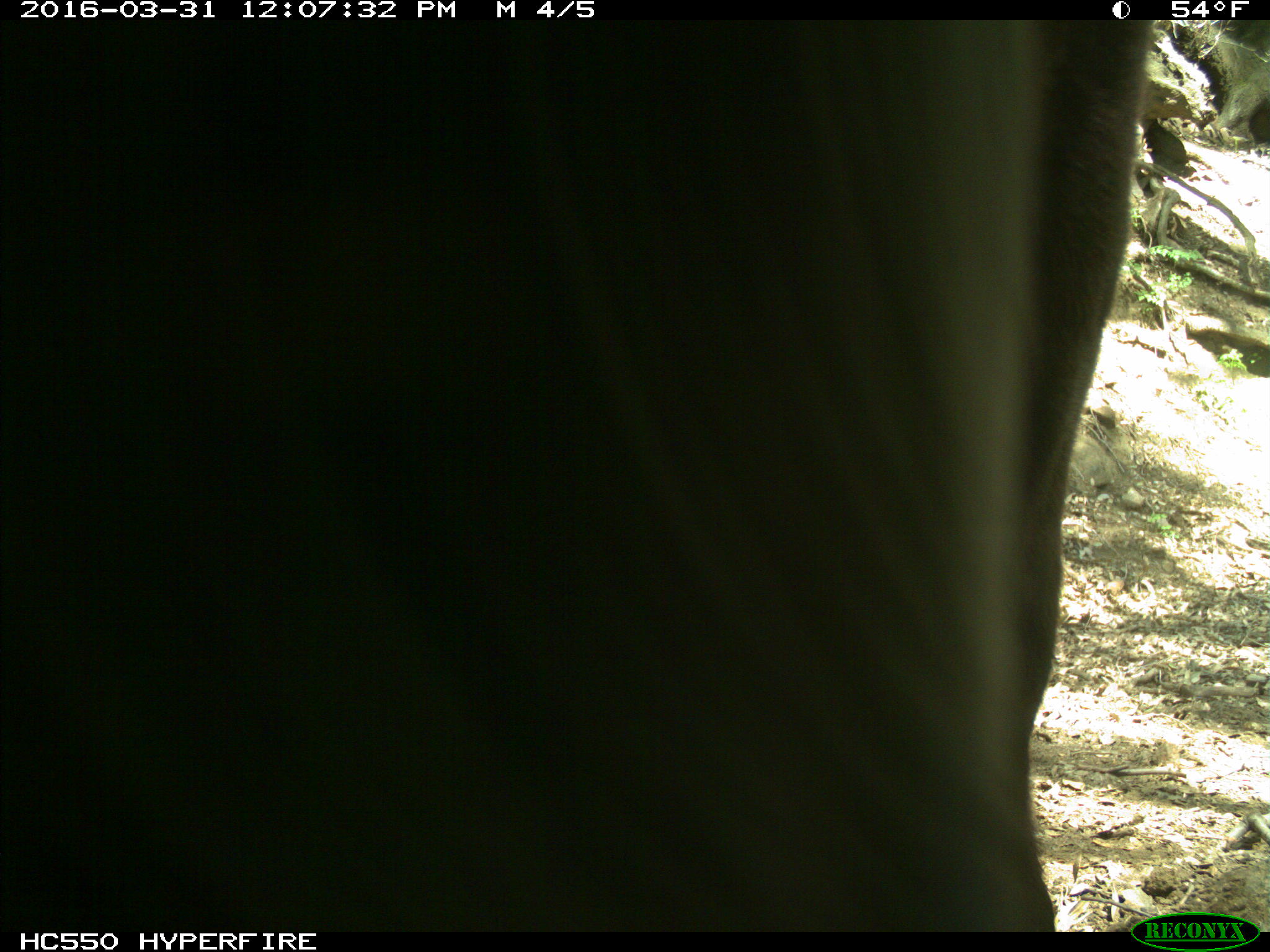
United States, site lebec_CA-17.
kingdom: Animalia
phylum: Chordata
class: Mammalia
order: Artiodactyla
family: Bovidae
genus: Bos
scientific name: Bos taurus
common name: domestic cow